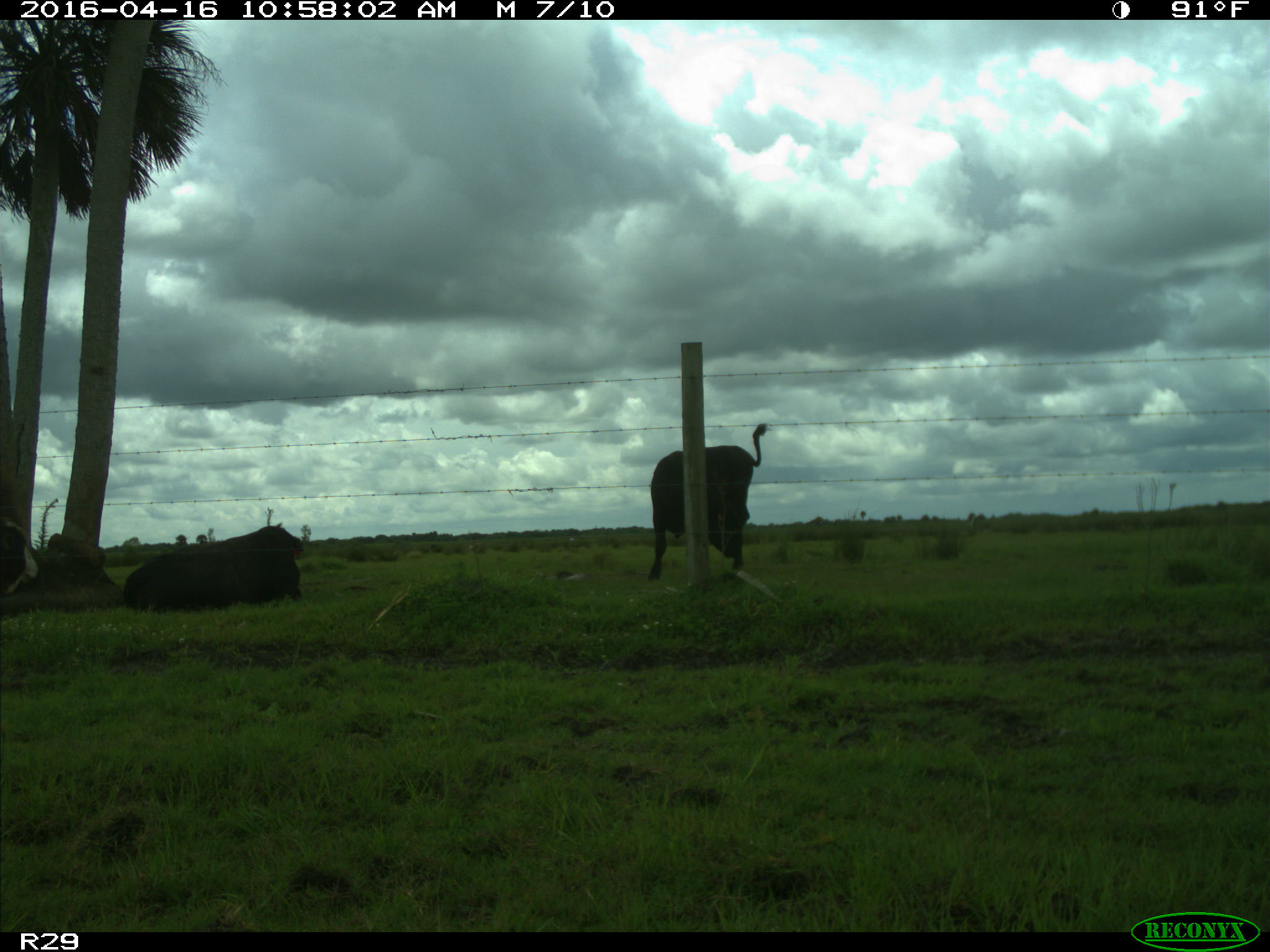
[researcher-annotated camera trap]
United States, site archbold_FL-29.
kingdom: Animalia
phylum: Chordata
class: Mammalia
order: Artiodactyla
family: Bovidae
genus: Bos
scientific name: Bos taurus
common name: domestic cow